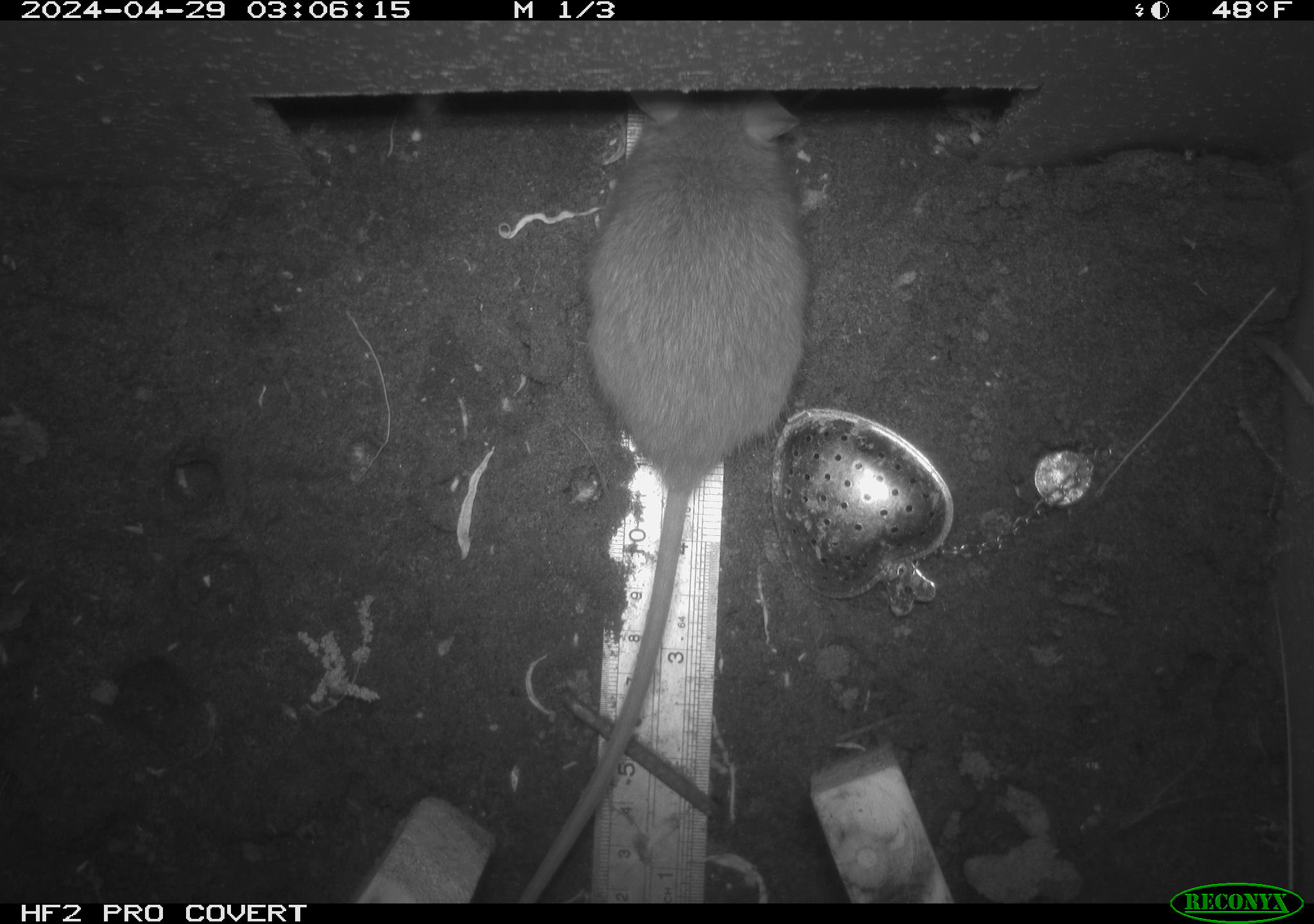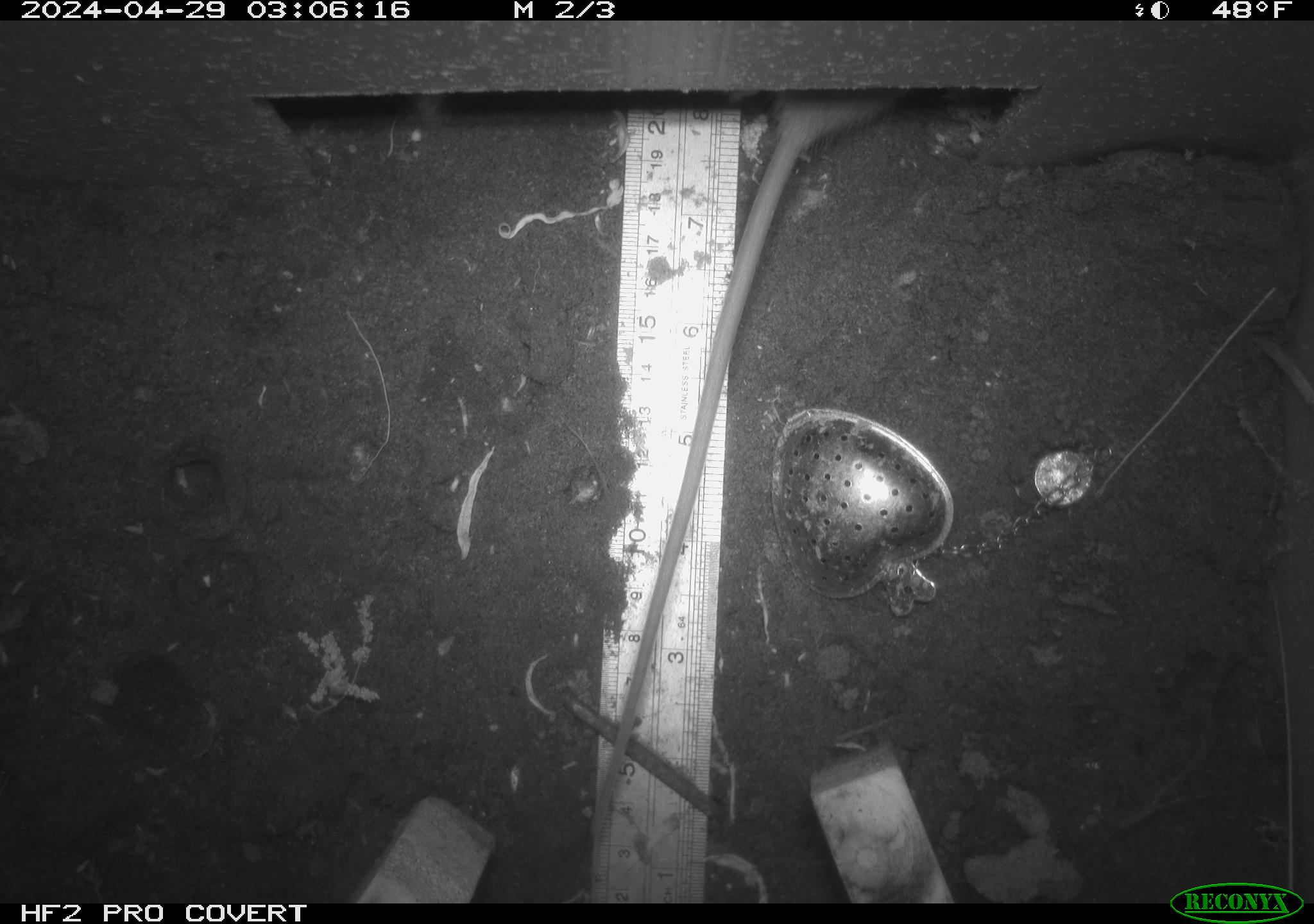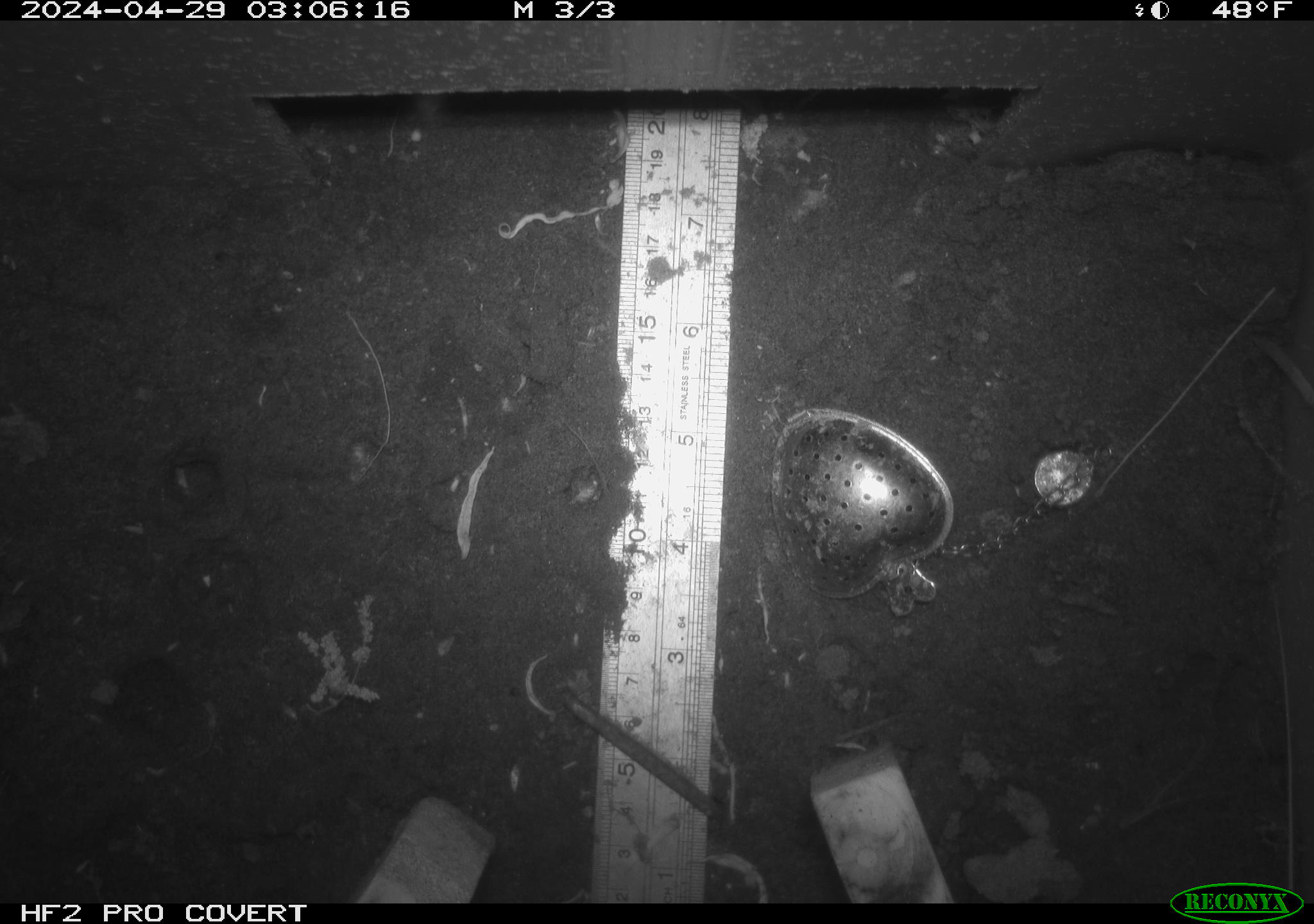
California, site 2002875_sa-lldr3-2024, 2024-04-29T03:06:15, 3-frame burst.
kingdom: Animalia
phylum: Chordata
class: Mammalia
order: Rodentia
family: Muridae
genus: Rattus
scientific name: Rattus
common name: rat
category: rattus species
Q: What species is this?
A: Rattus species (rat) (Rattus).